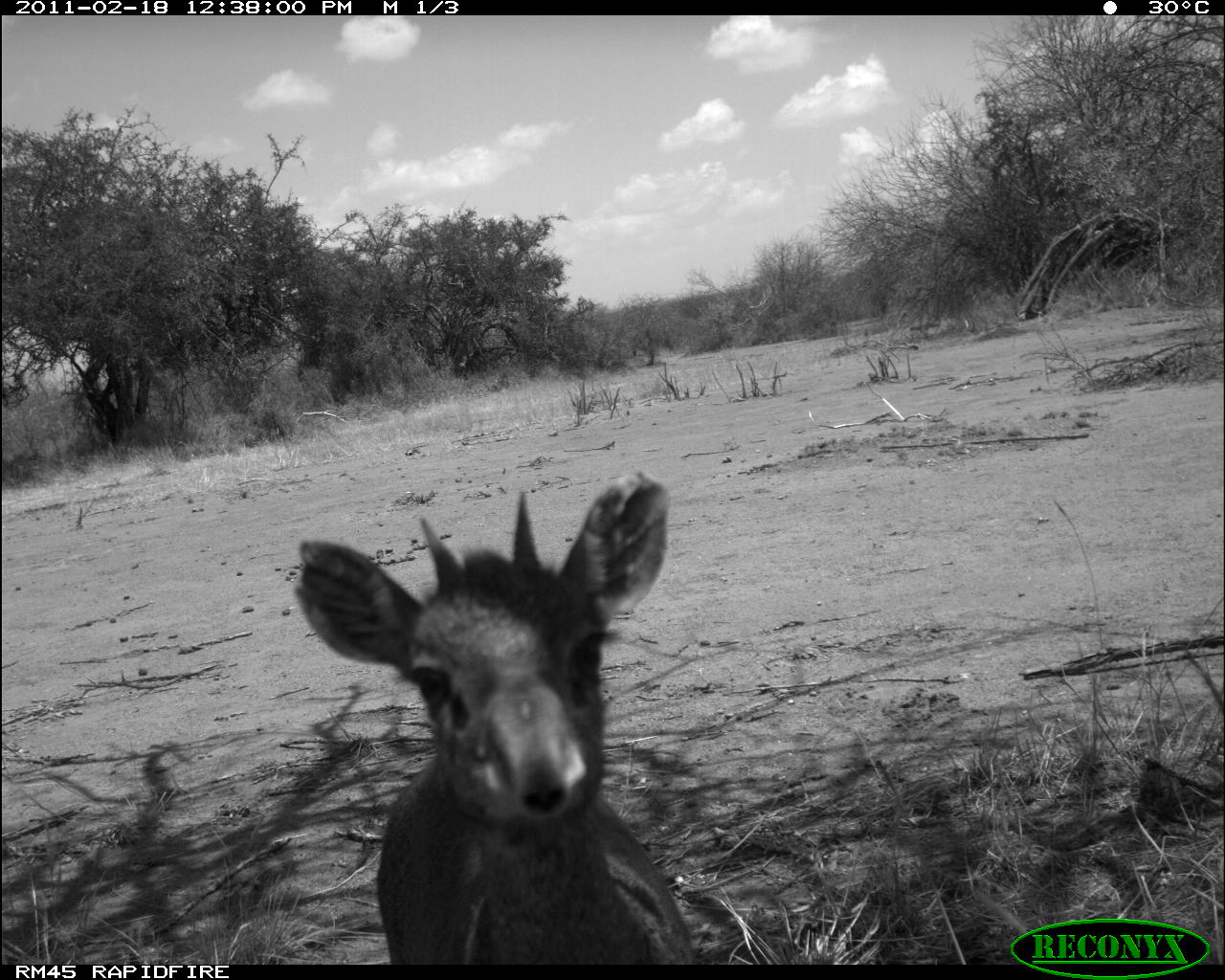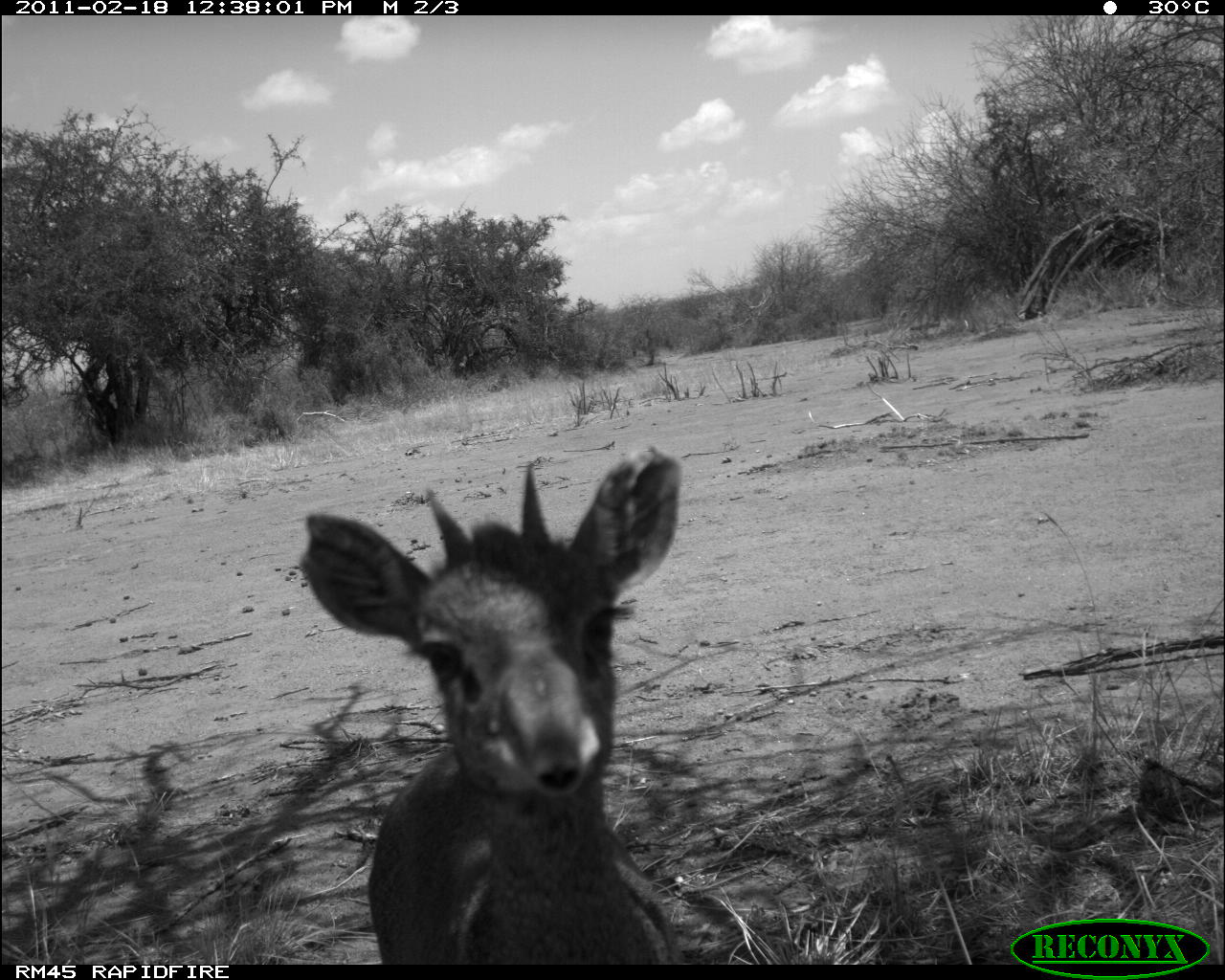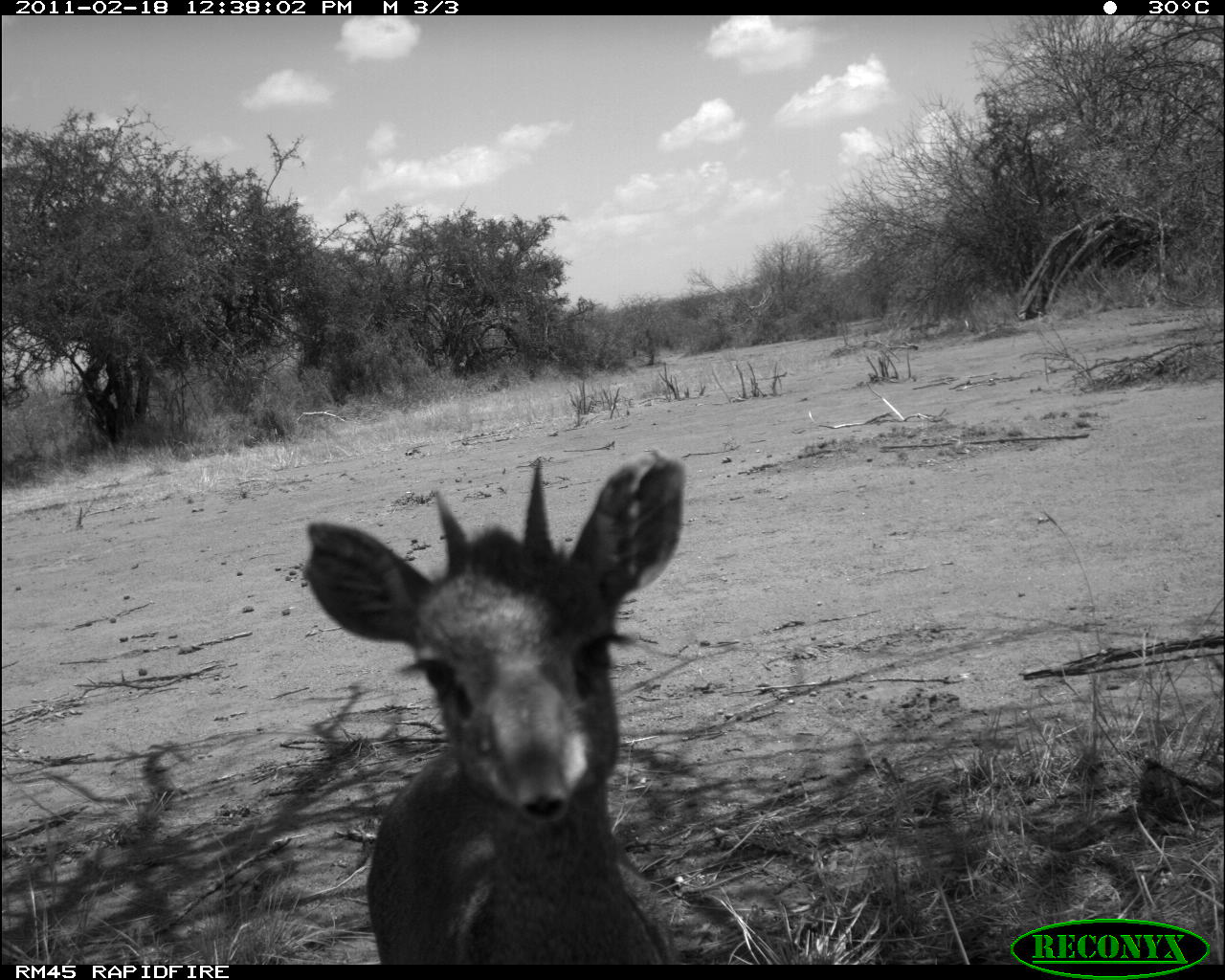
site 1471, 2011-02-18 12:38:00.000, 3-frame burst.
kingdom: Animalia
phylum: Chordata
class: Mammalia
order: Artiodactyla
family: Bovidae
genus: Madoqua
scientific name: Madoqua guentheri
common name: günther's dik-dik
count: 1